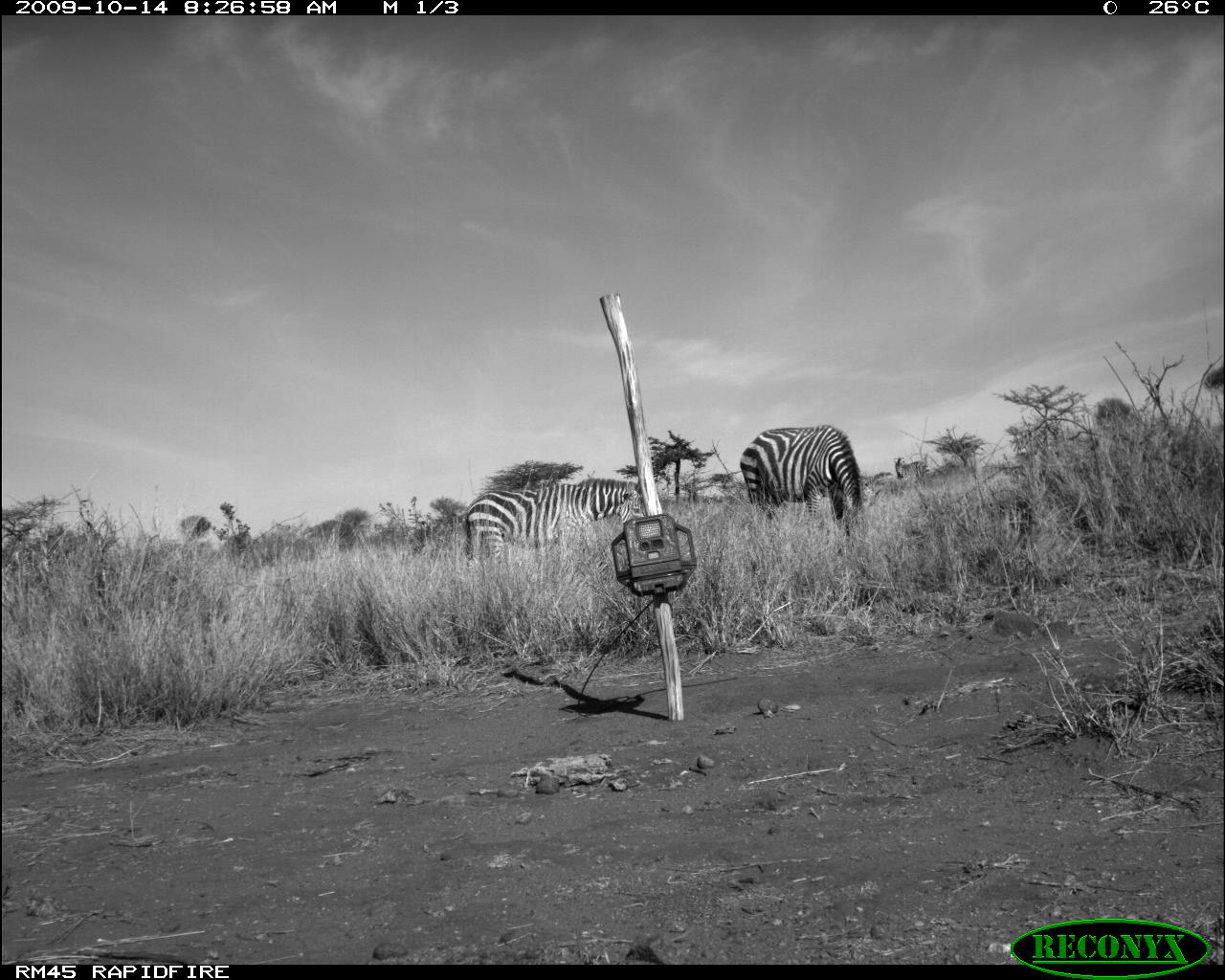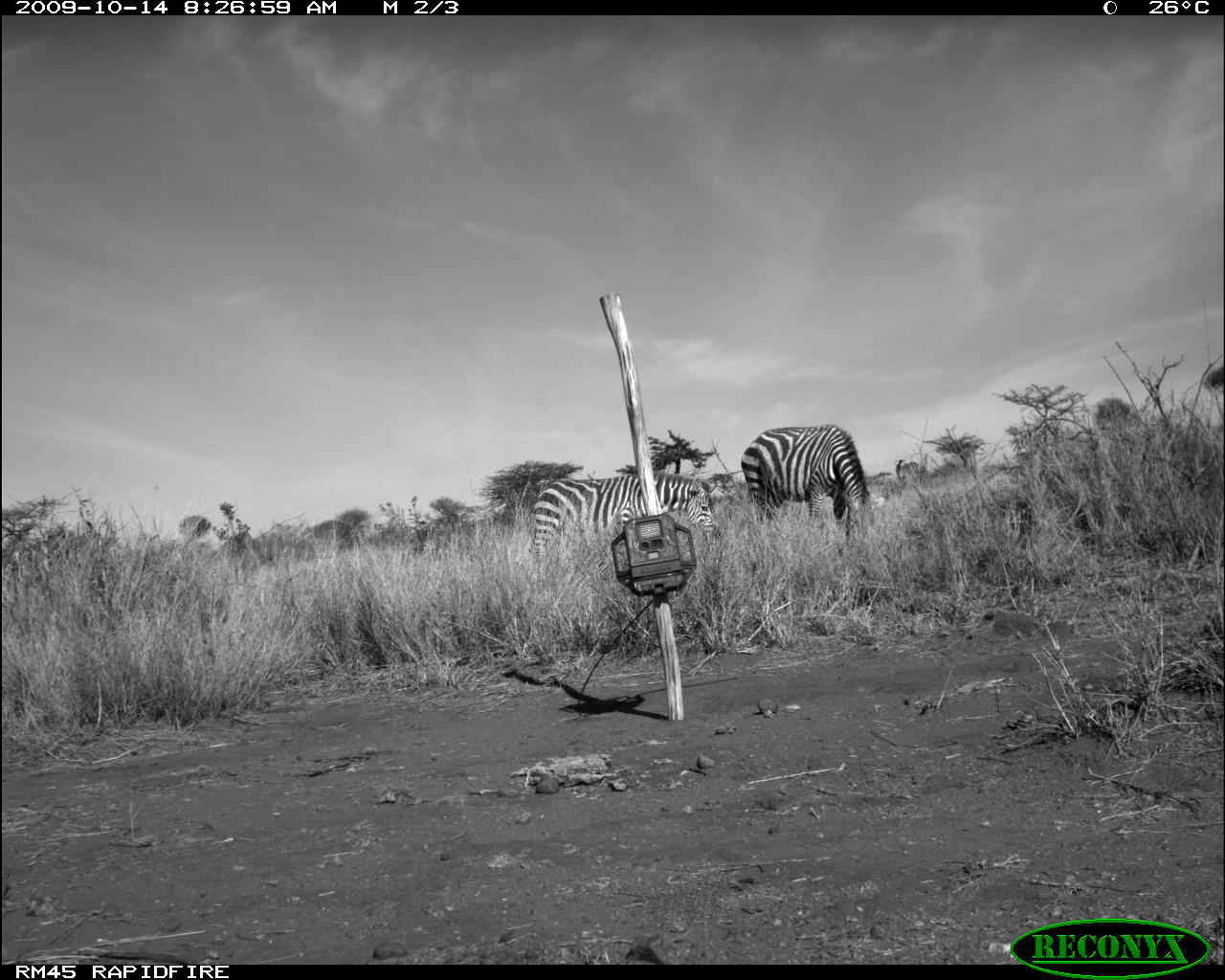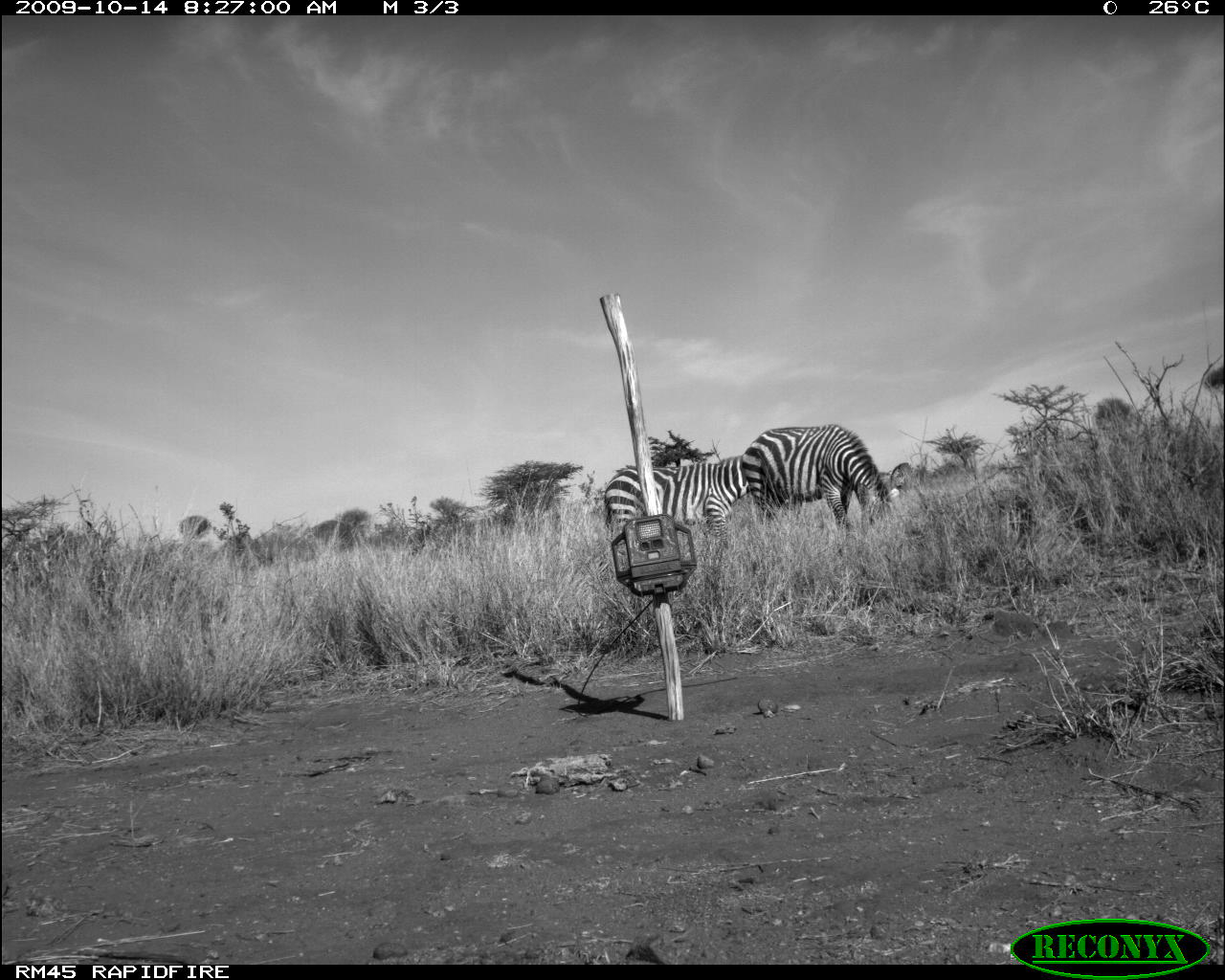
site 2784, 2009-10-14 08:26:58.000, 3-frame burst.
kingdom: Animalia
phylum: Chordata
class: Mammalia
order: Perissodactyla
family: Equidae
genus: Equus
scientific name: Equus quagga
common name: plains zebra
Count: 2.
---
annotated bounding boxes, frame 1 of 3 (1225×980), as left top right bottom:
equus quagga: 466 477 645 568; 740 425 880 538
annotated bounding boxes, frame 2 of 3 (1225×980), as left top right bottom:
equus quagga: 530 473 720 555; 741 425 888 529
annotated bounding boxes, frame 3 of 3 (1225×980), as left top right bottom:
equus quagga: 744 422 899 535; 605 455 749 548